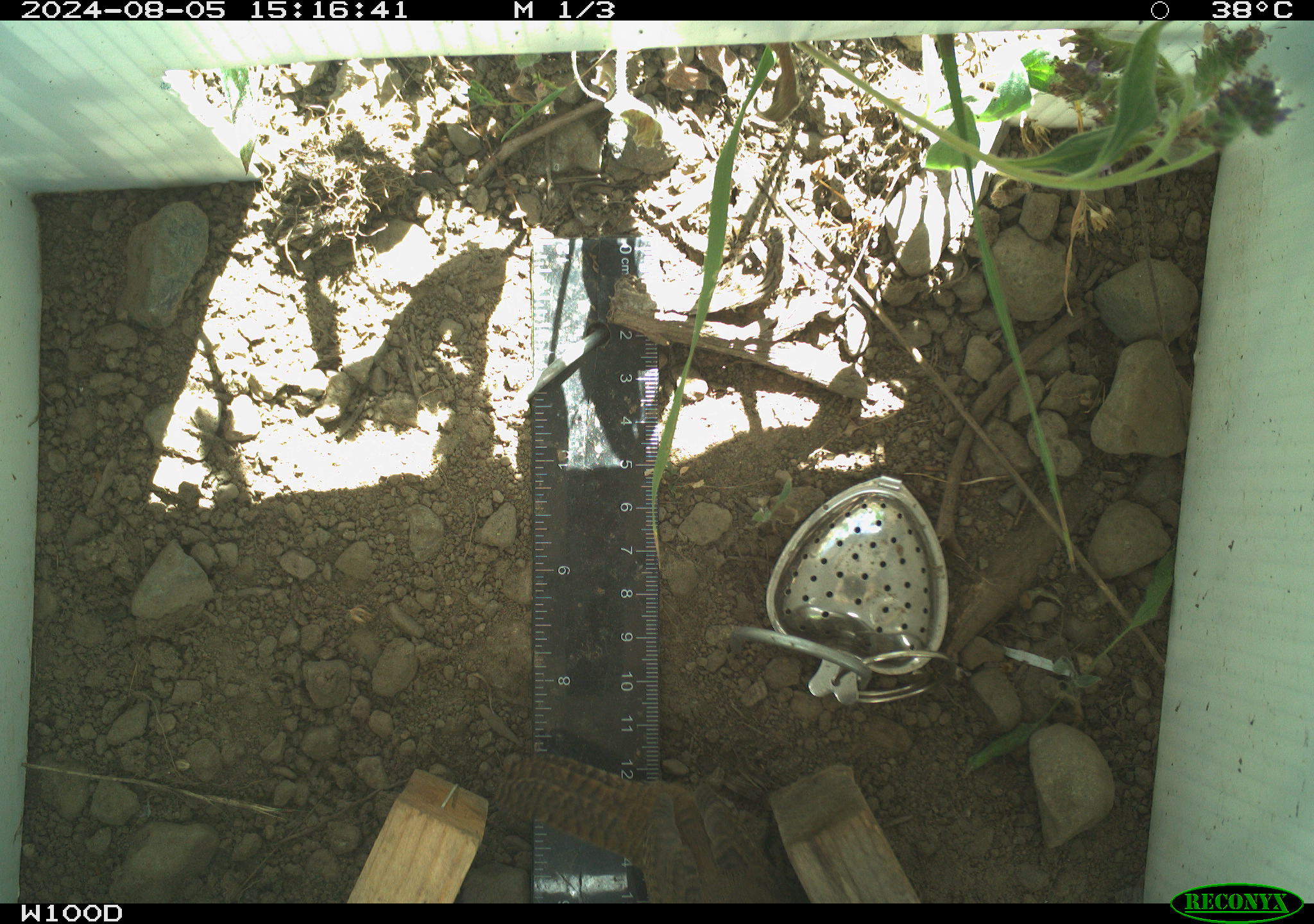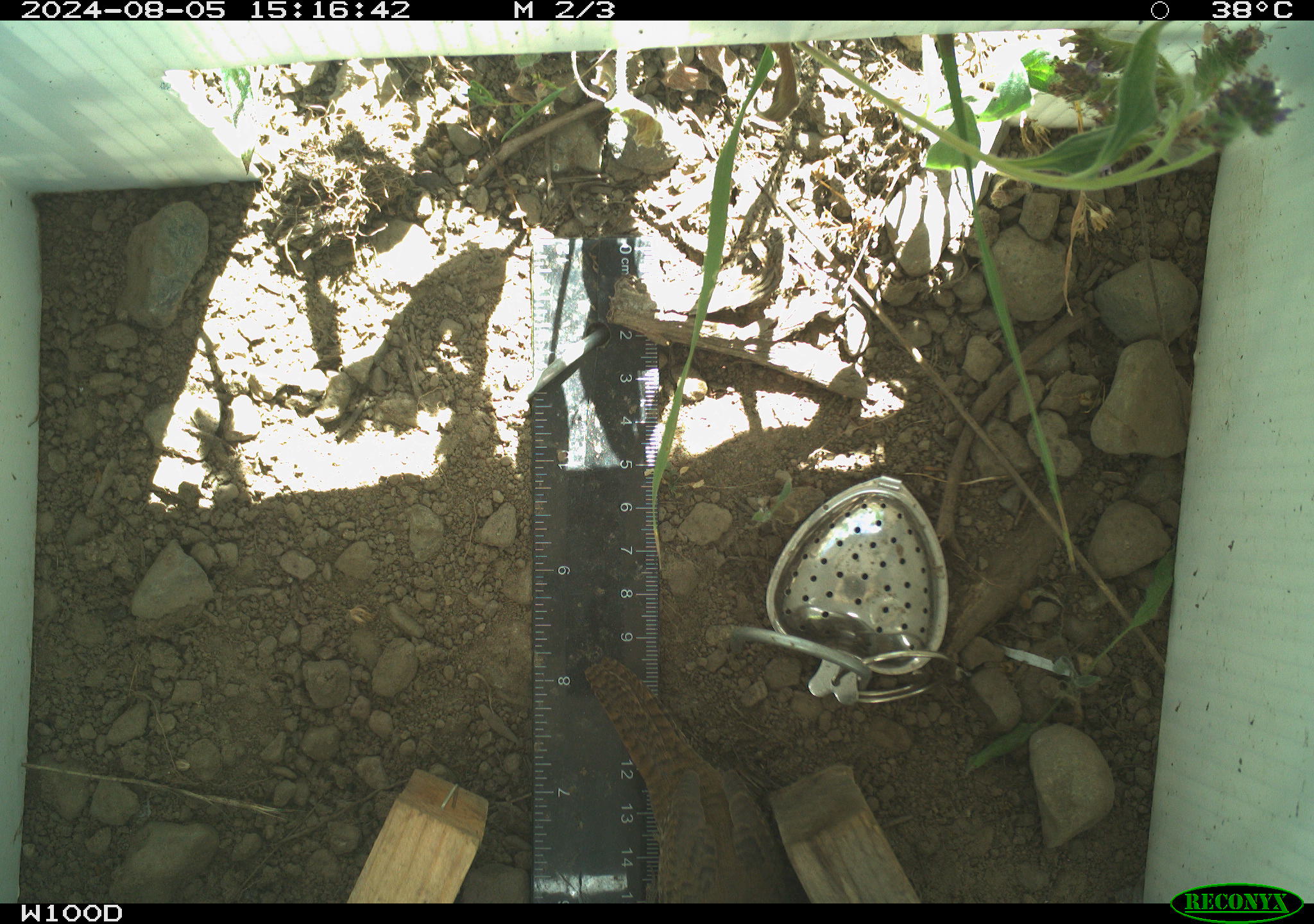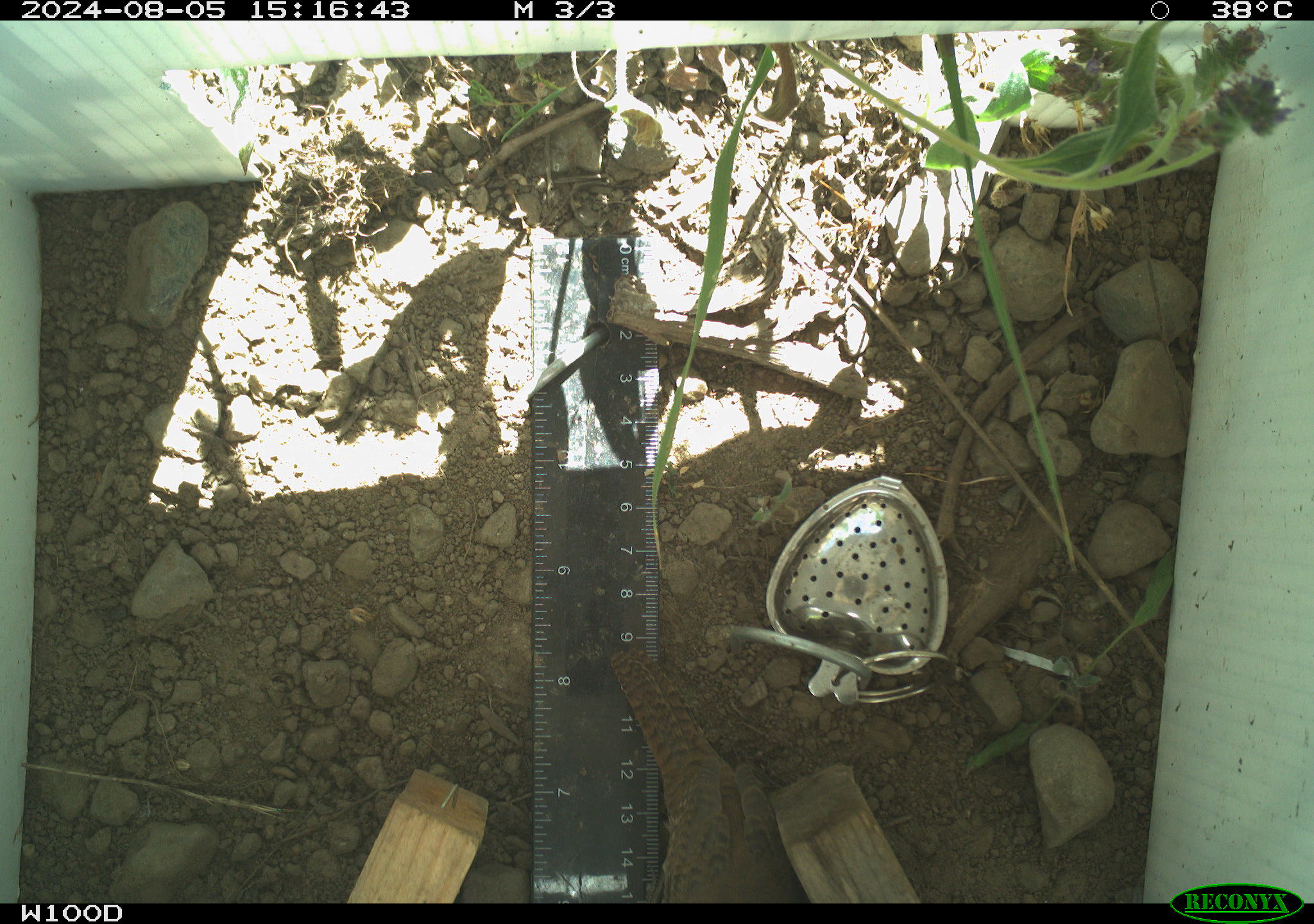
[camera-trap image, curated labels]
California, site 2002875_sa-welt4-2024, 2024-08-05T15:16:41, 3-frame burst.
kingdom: Animalia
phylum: Chordata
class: Aves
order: Passeriformes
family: Troglodytidae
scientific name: Troglodytidae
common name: wren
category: troglodytidae family